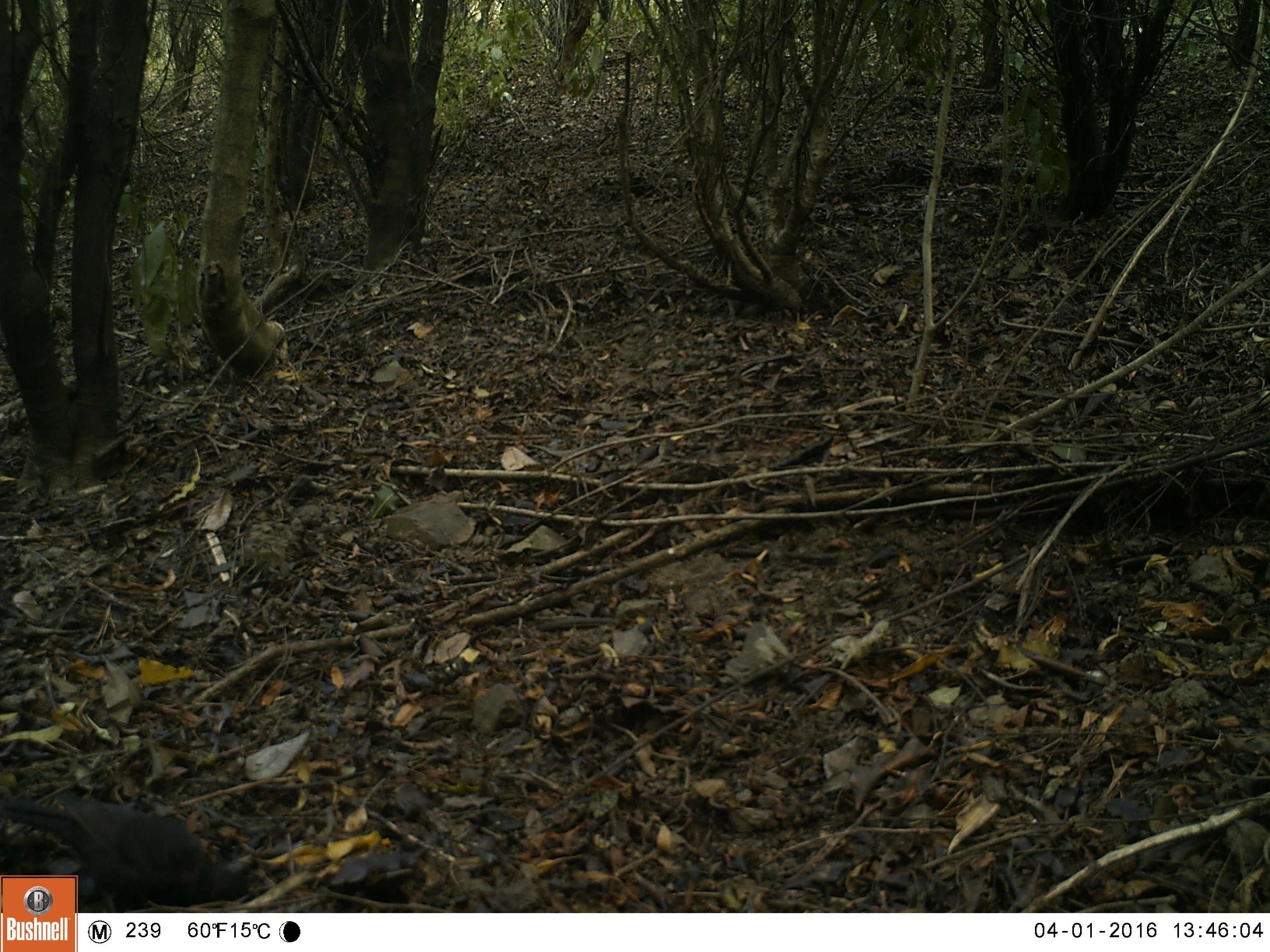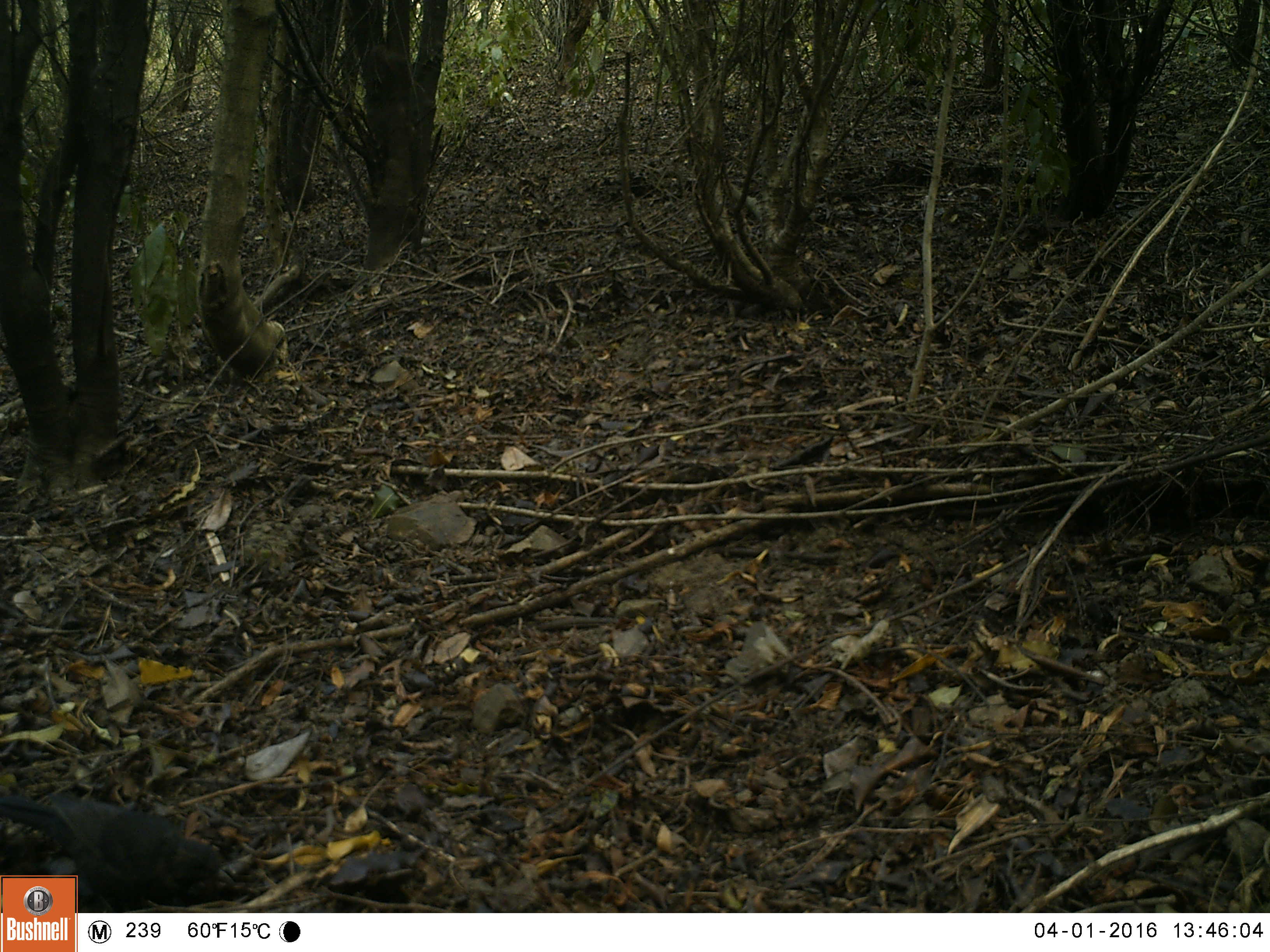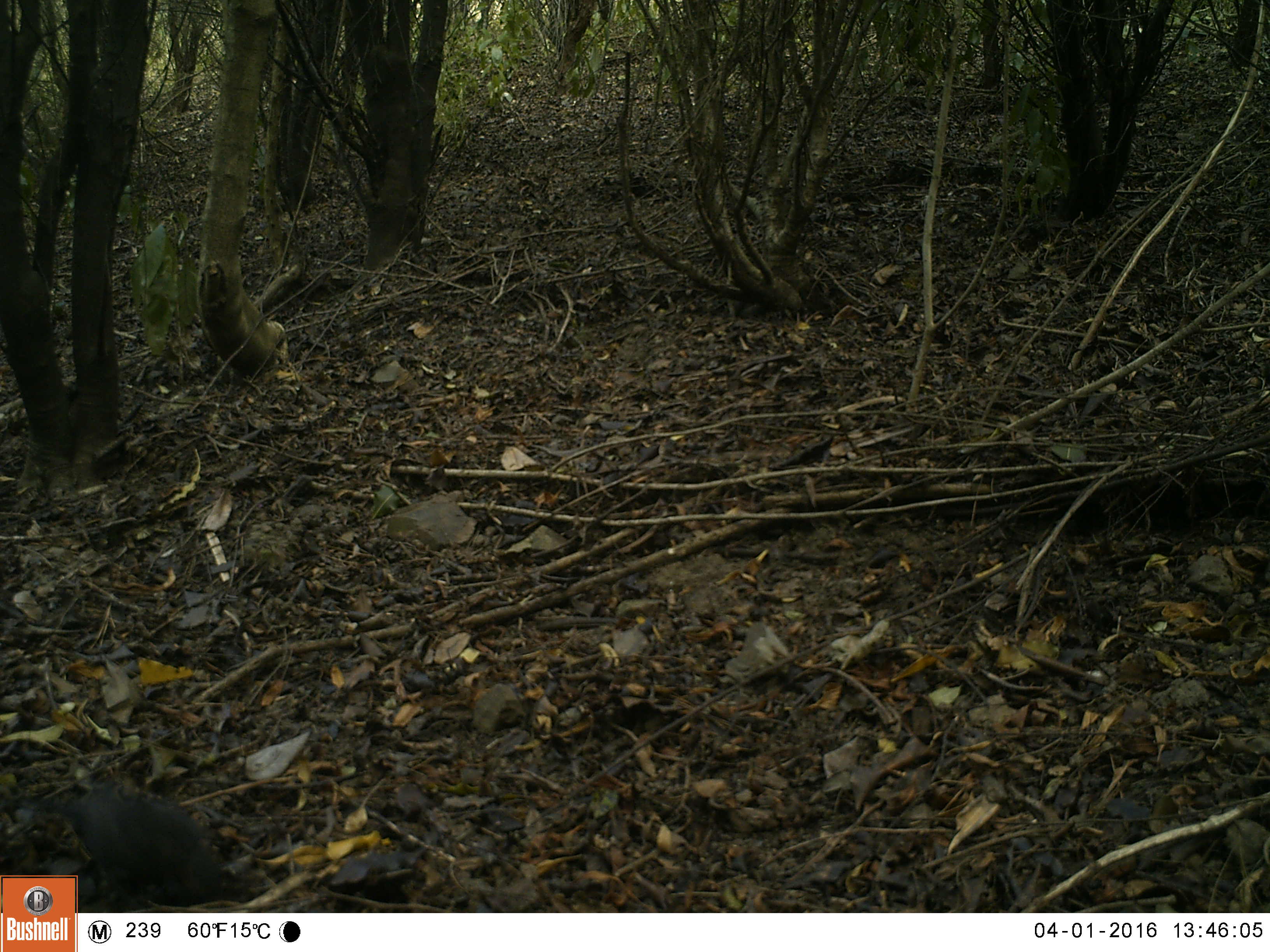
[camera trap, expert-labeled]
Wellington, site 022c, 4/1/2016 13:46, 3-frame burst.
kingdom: Animalia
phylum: Chordata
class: Aves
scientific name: Aves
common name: bird